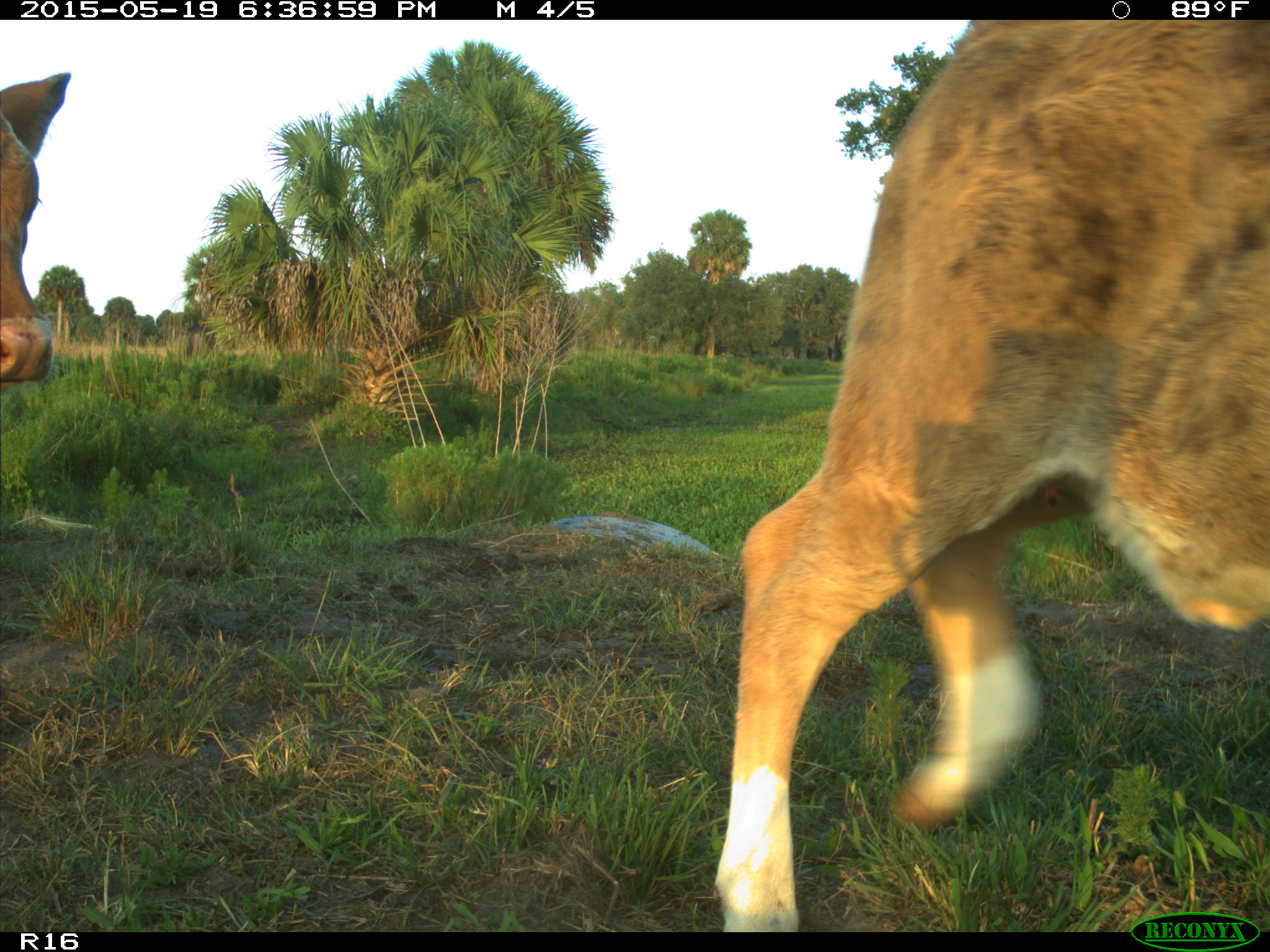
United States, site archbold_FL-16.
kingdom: Animalia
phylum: Chordata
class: Mammalia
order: Artiodactyla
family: Bovidae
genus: Bos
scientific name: Bos taurus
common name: domestic cow